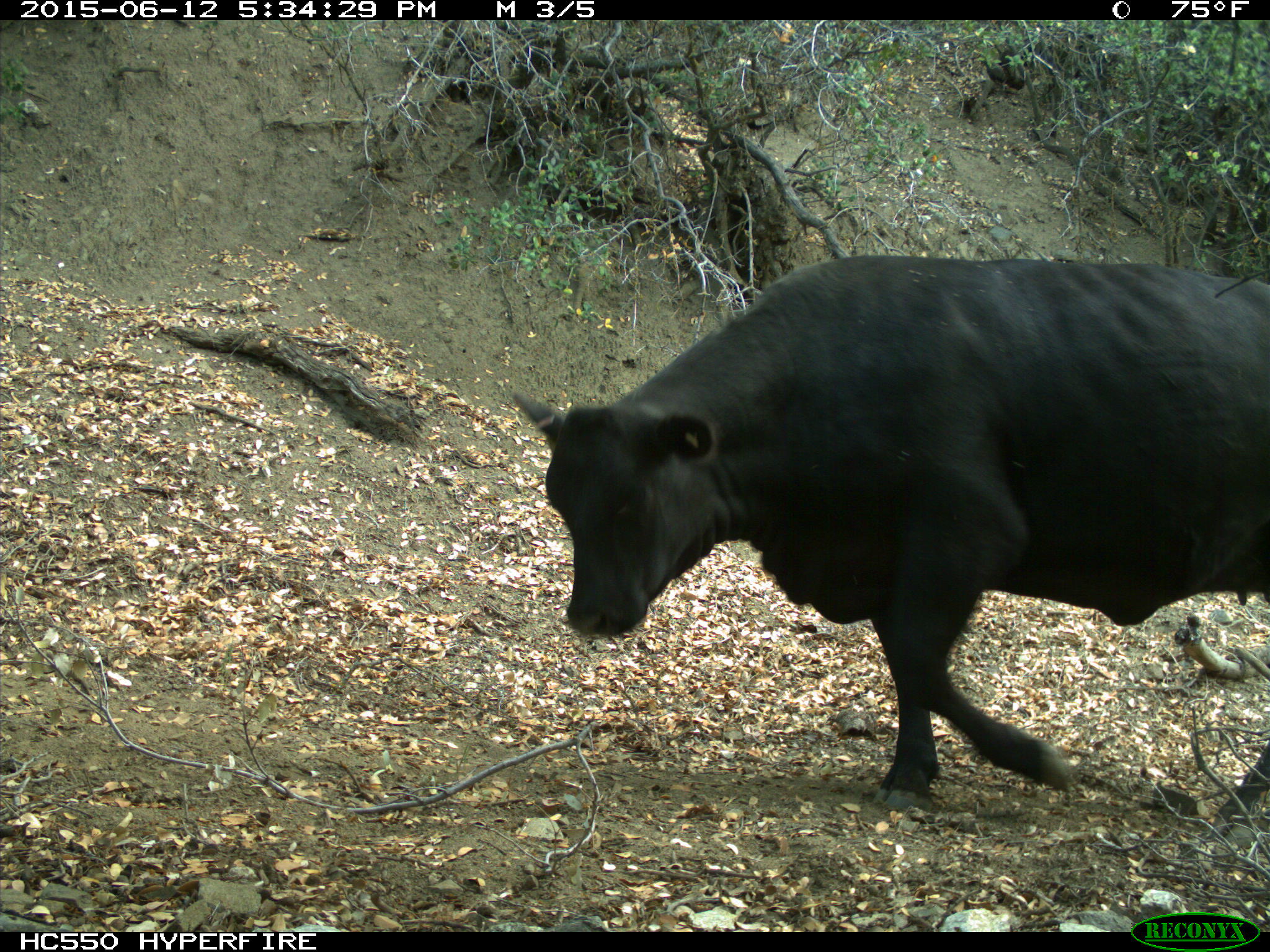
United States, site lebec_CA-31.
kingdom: Animalia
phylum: Chordata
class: Mammalia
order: Artiodactyla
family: Bovidae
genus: Bos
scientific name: Bos taurus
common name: domestic cow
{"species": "Bos taurus (domestic cow)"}